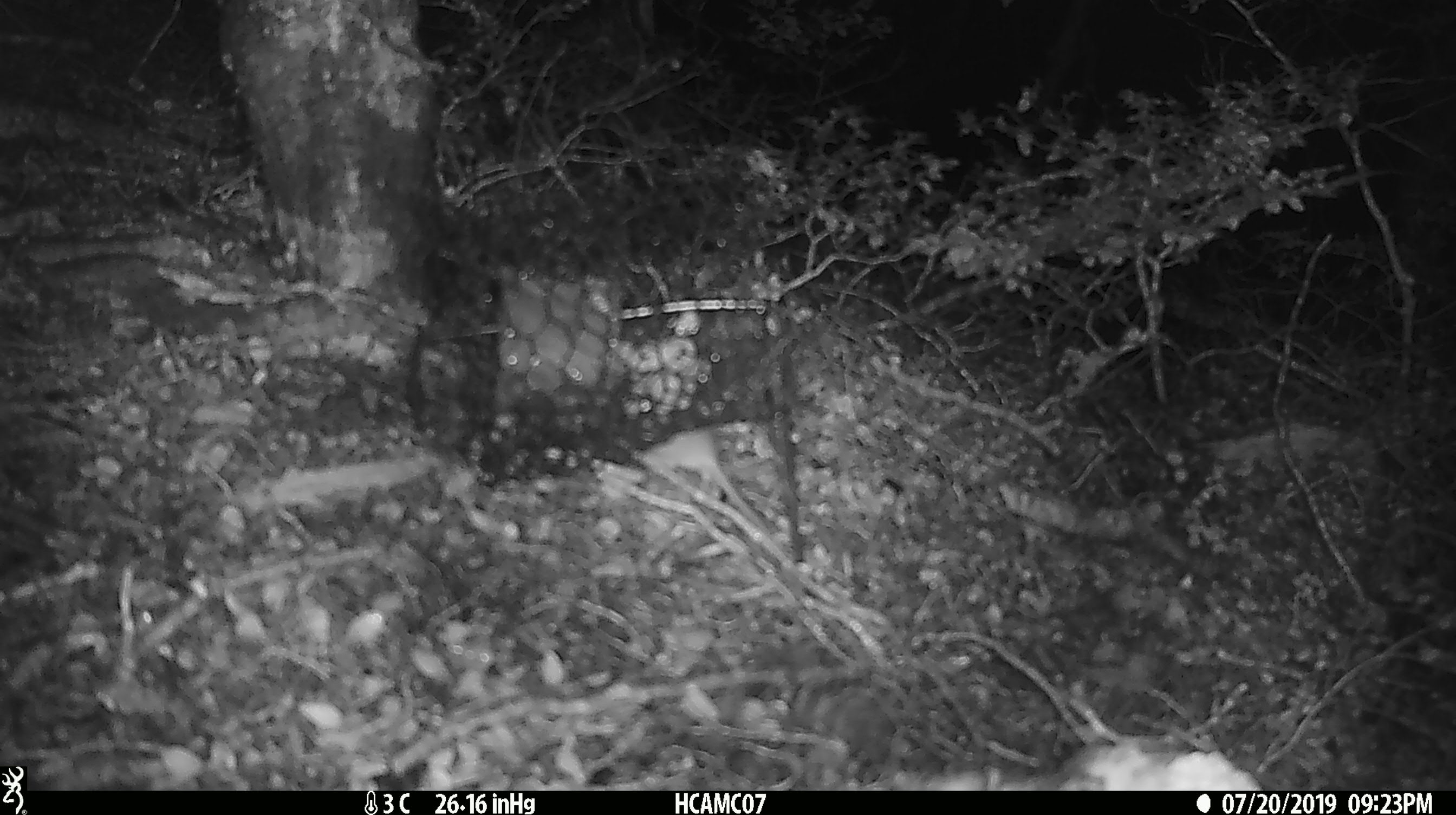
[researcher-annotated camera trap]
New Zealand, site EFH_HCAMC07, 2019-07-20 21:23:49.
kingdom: Animalia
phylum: Chordata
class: Mammalia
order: Rodentia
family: Muridae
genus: Mus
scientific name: Mus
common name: mouse